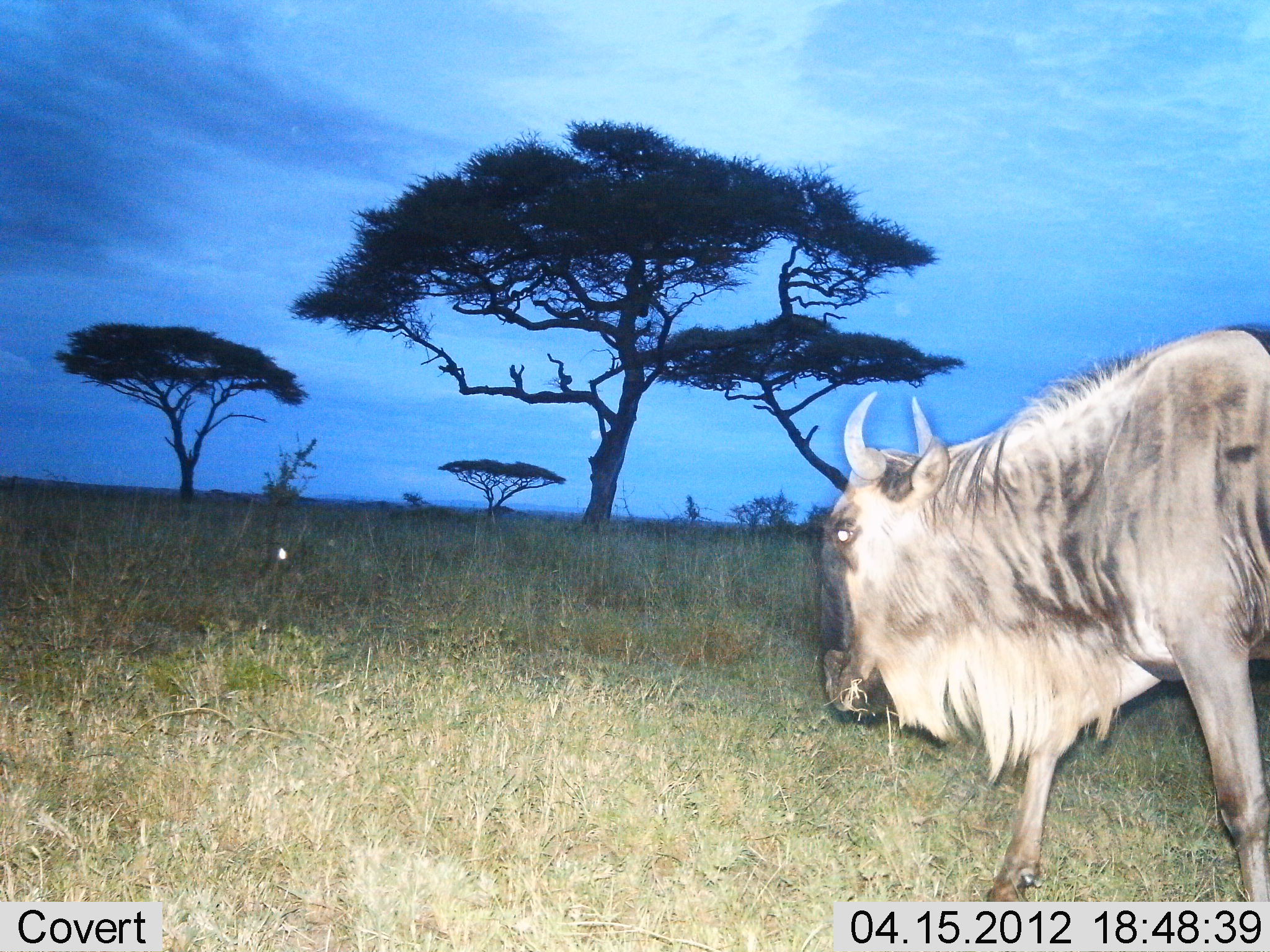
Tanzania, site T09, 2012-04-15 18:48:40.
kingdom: Animalia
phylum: Chordata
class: Mammalia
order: Artiodactyla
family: Bovidae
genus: Connochaetes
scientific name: Connochaetes taurinus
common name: blue wildebeest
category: wildebeest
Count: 1.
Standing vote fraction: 33%.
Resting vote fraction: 0%.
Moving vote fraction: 67%.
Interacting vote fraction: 0%.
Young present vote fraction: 0%.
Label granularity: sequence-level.